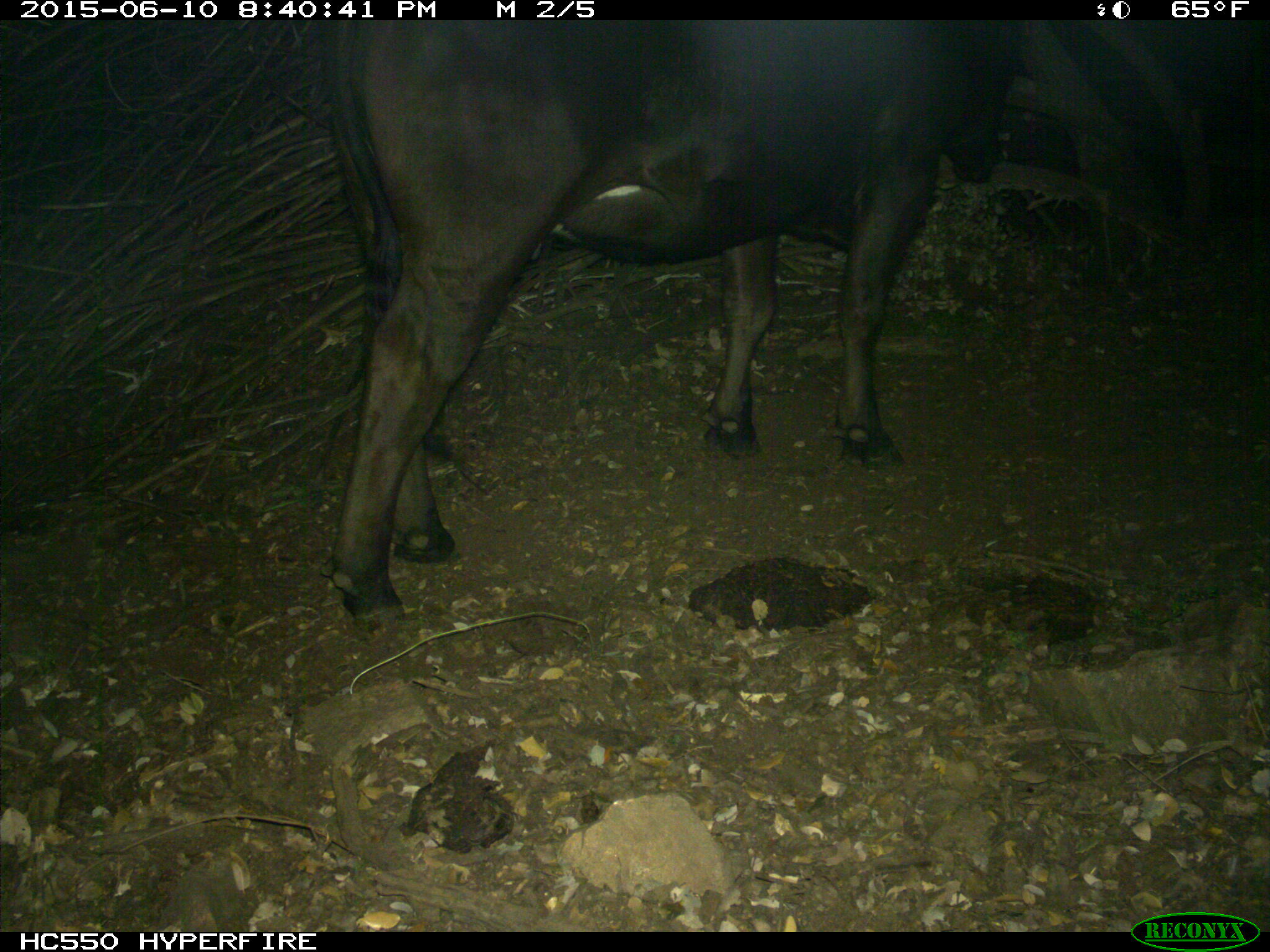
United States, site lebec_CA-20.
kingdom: Animalia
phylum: Chordata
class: Mammalia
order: Artiodactyla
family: Bovidae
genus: Bos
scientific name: Bos taurus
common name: domestic cow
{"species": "Bos taurus (domestic cow)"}